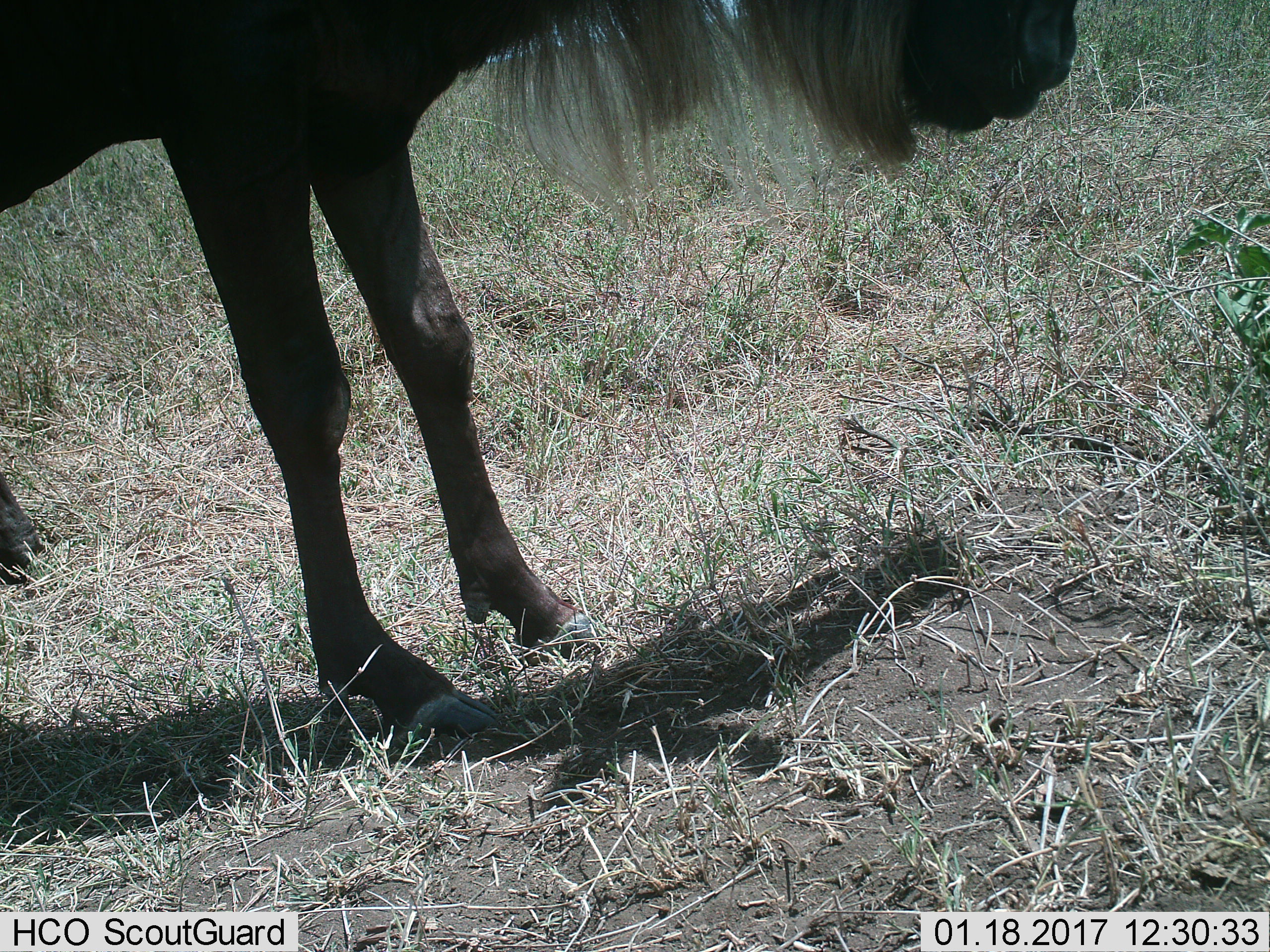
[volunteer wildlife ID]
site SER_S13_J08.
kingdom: Animalia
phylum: Chordata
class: Mammalia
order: Artiodactyla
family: Bovidae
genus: Connochaetes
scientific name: Connochaetes taurinus taurinus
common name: blue wildebeest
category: wildebeestblue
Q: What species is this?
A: Wildebeestblue (blue wildebeest) (Connochaetes taurinus taurinus).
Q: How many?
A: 1.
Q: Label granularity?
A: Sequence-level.